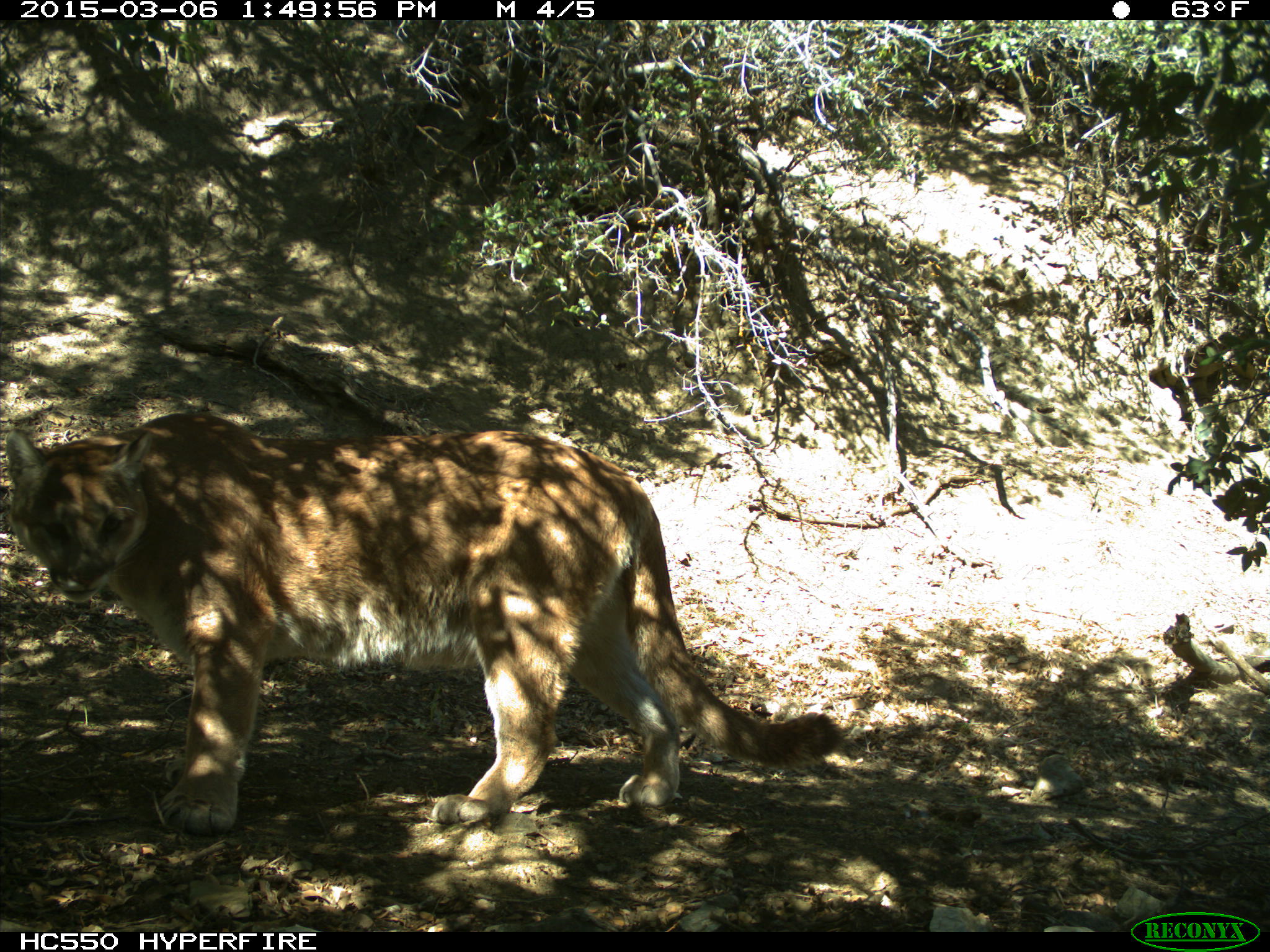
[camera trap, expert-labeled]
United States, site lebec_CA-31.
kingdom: Animalia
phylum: Chordata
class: Mammalia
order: Carnivora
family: Felidae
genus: Puma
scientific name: Puma concolor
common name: mountain lion